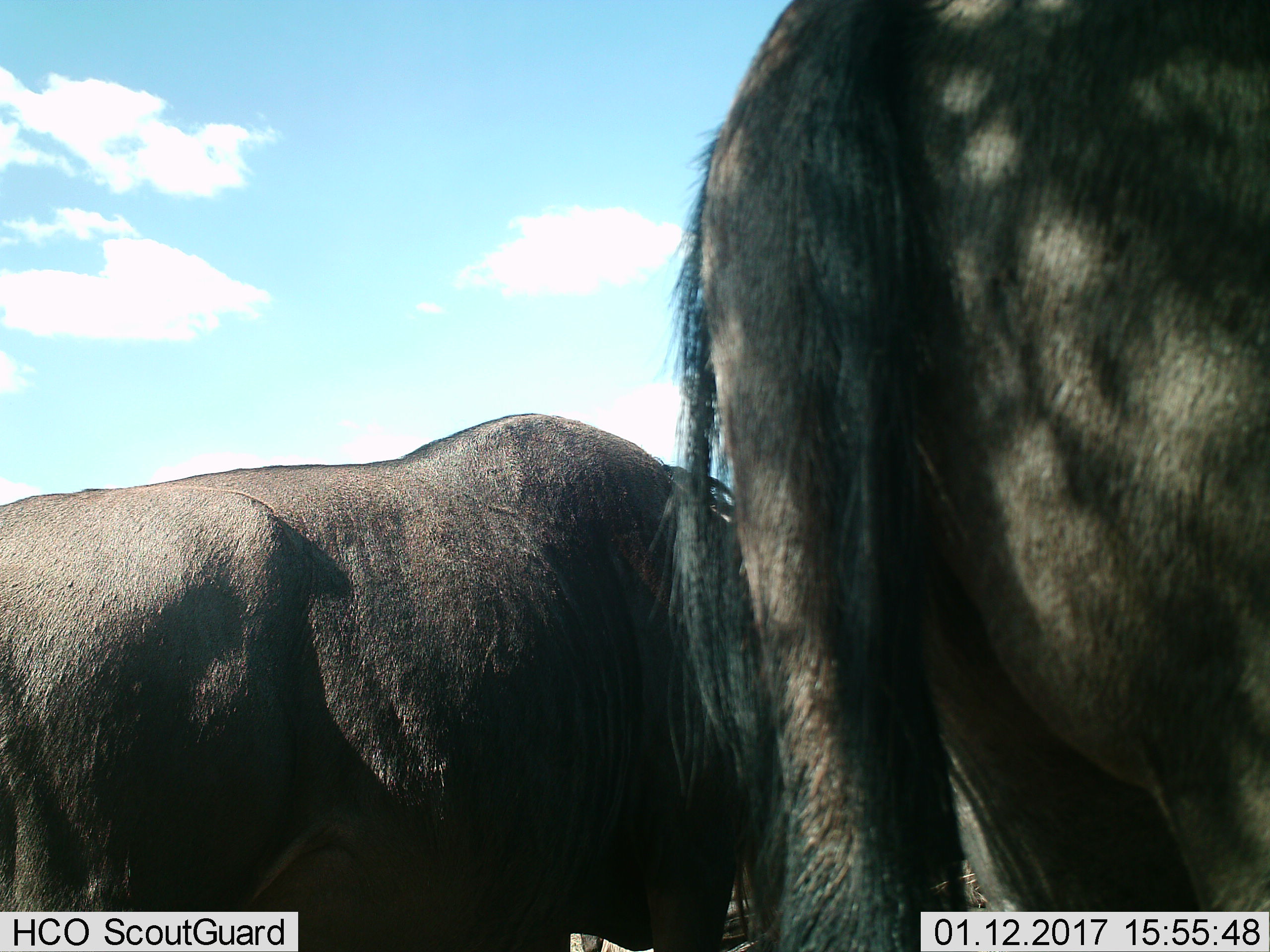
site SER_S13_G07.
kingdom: Animalia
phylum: Chordata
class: Mammalia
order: Artiodactyla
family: Bovidae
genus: Connochaetes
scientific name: Connochaetes taurinus taurinus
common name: blue wildebeest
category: wildebeestblue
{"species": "wildebeestblue (blue wildebeest) (Connochaetes taurinus taurinus)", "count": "2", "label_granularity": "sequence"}